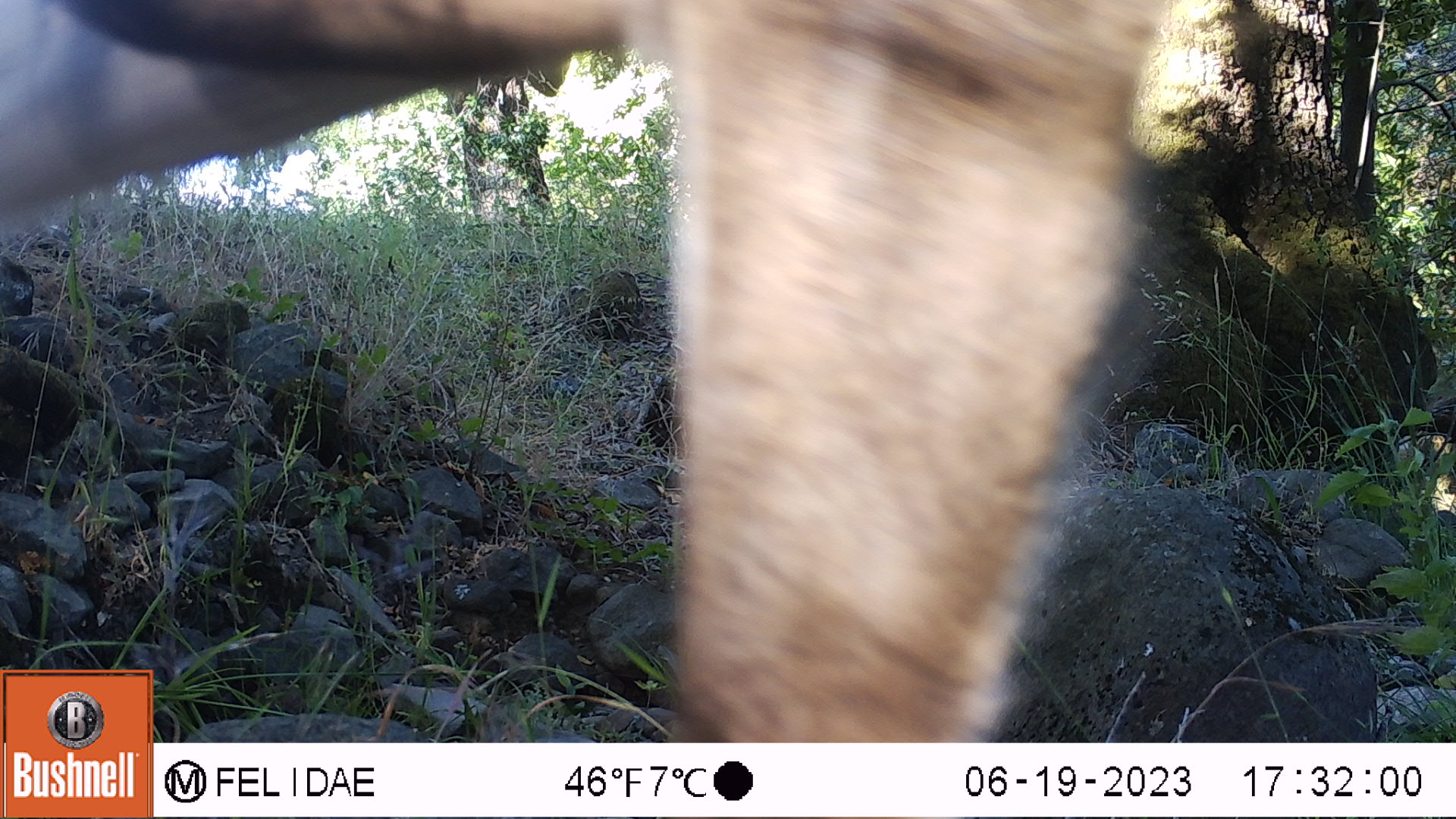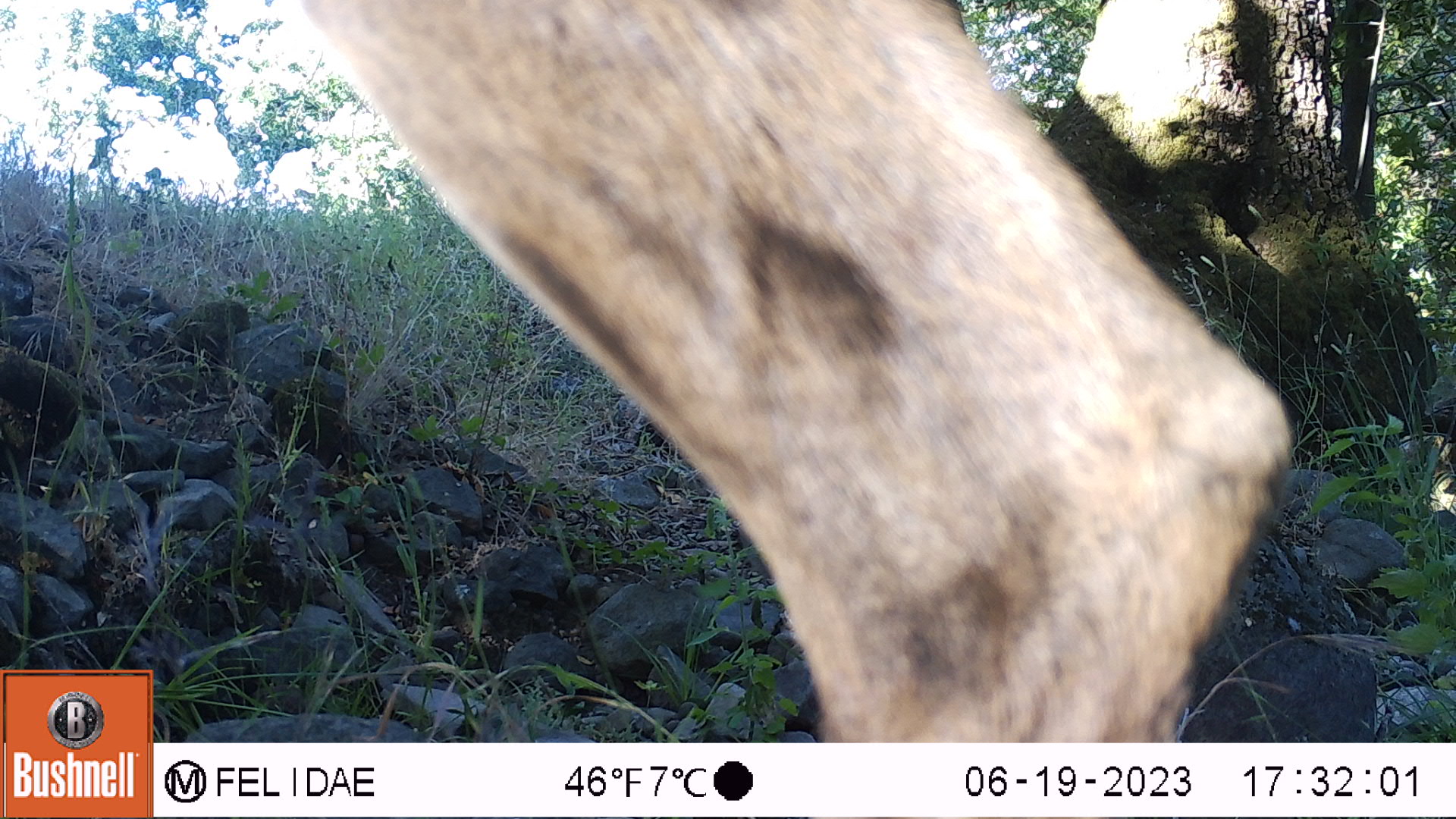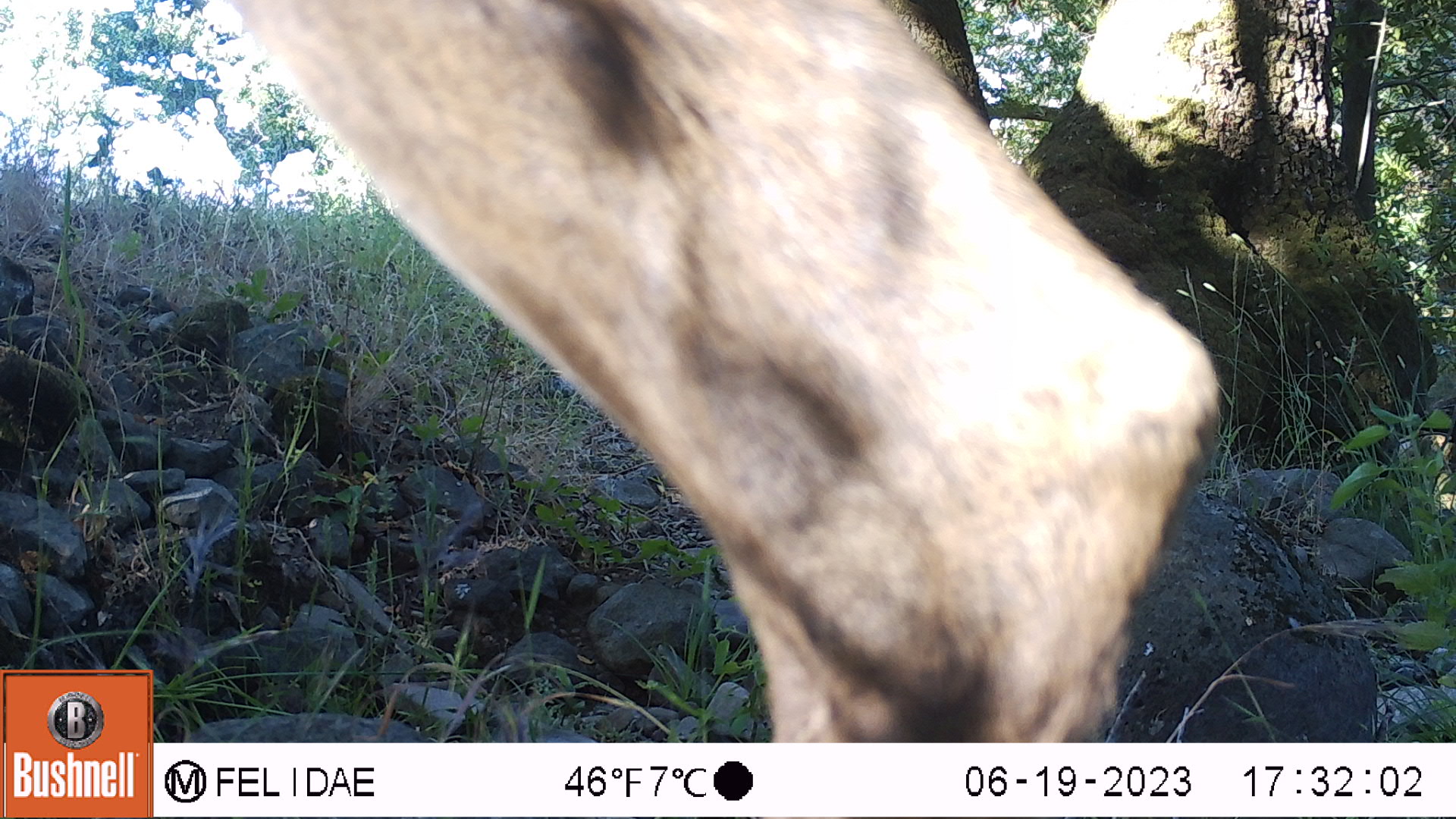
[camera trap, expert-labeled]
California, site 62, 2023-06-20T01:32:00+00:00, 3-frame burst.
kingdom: Animalia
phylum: Chordata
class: Mammalia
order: Artiodactyla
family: Cervidae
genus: Odocoileus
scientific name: Odocoileus hemionus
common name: mule deer